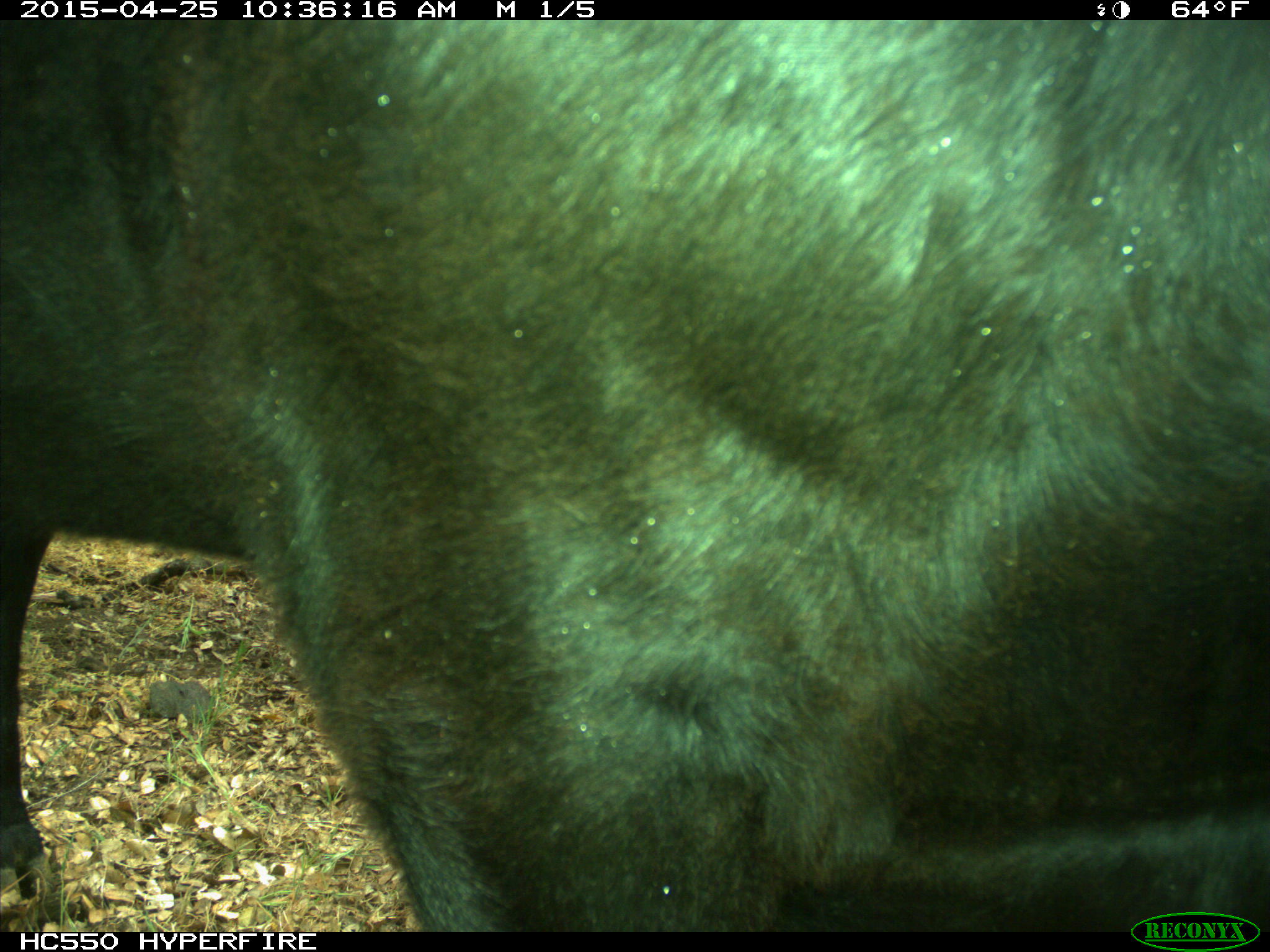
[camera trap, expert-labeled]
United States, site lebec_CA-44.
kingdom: Animalia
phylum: Chordata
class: Mammalia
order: Artiodactyla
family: Suidae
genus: Sus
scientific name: Sus scrofa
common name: wild boar